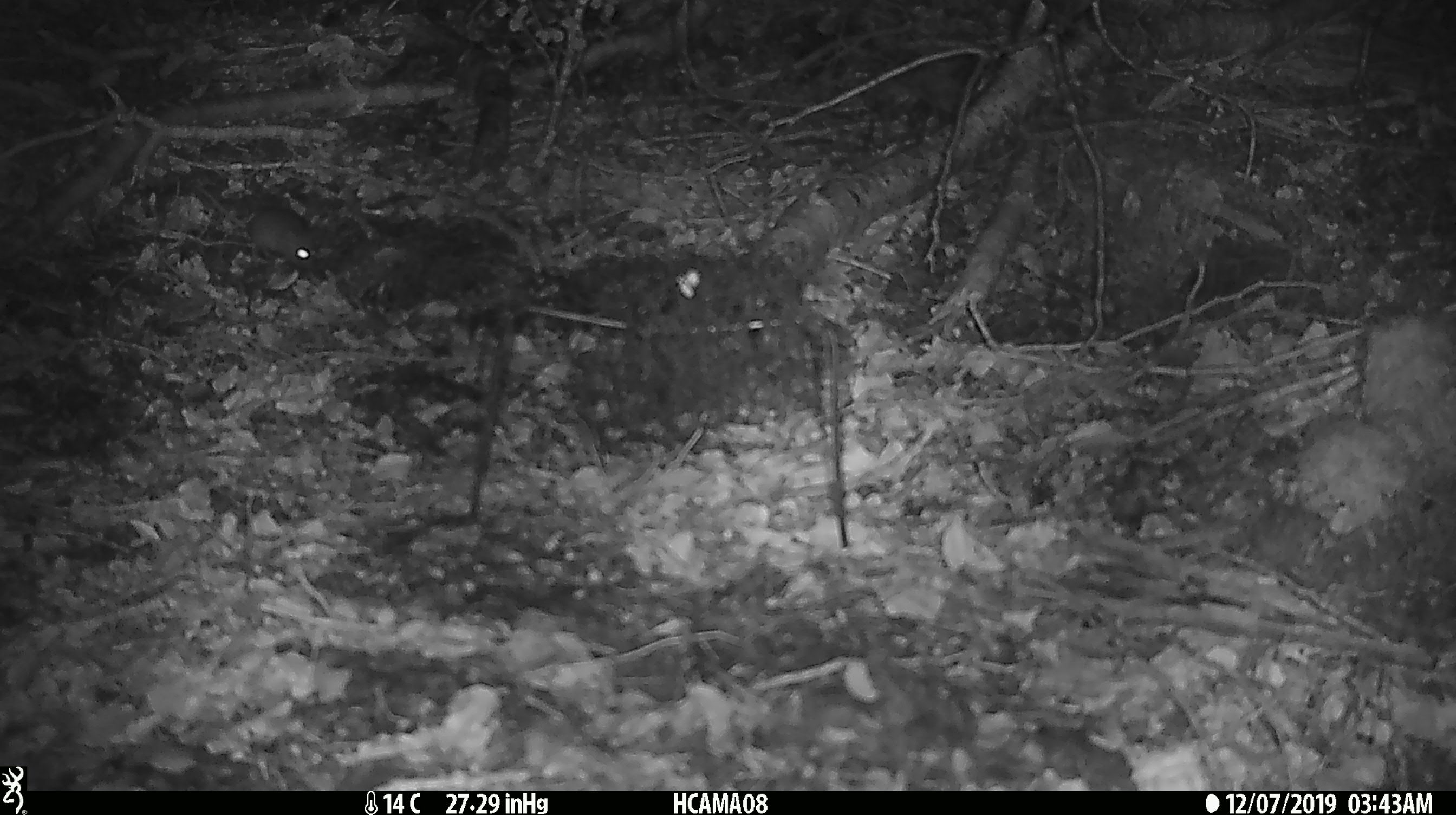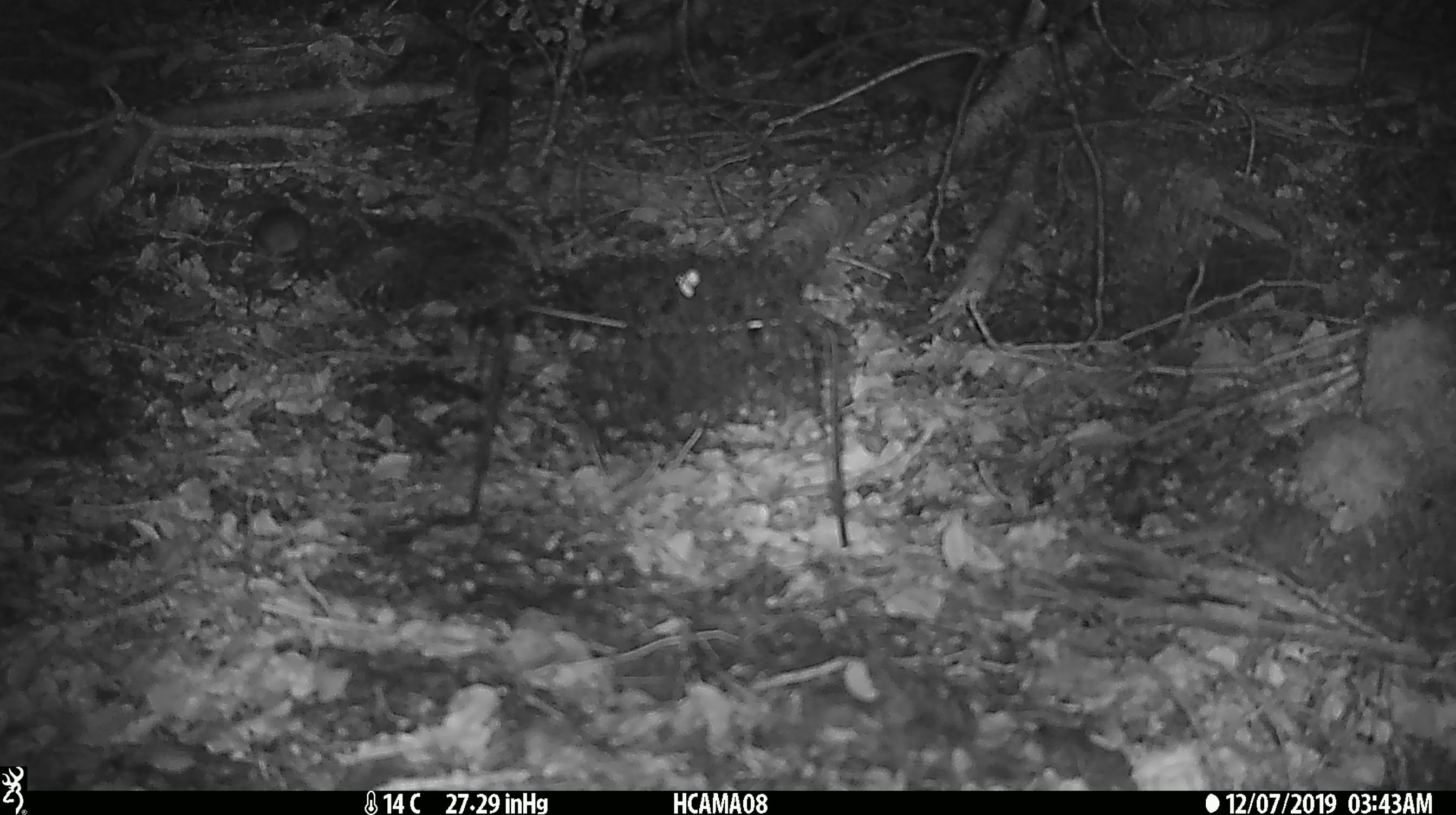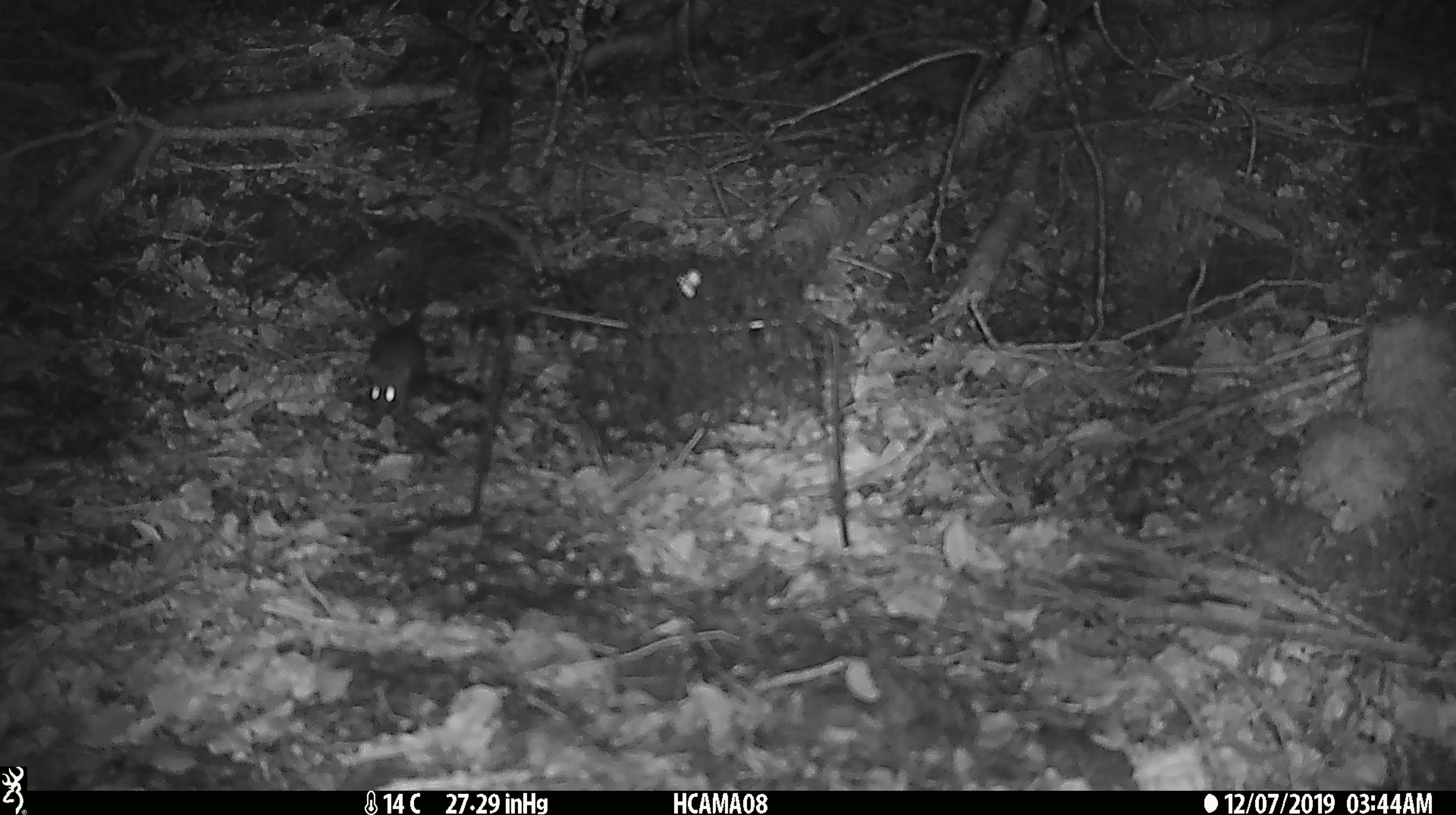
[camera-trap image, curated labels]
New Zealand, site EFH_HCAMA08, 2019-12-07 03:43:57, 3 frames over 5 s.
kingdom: Animalia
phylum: Chordata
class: Mammalia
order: Rodentia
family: Muridae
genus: Mus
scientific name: Mus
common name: mouse